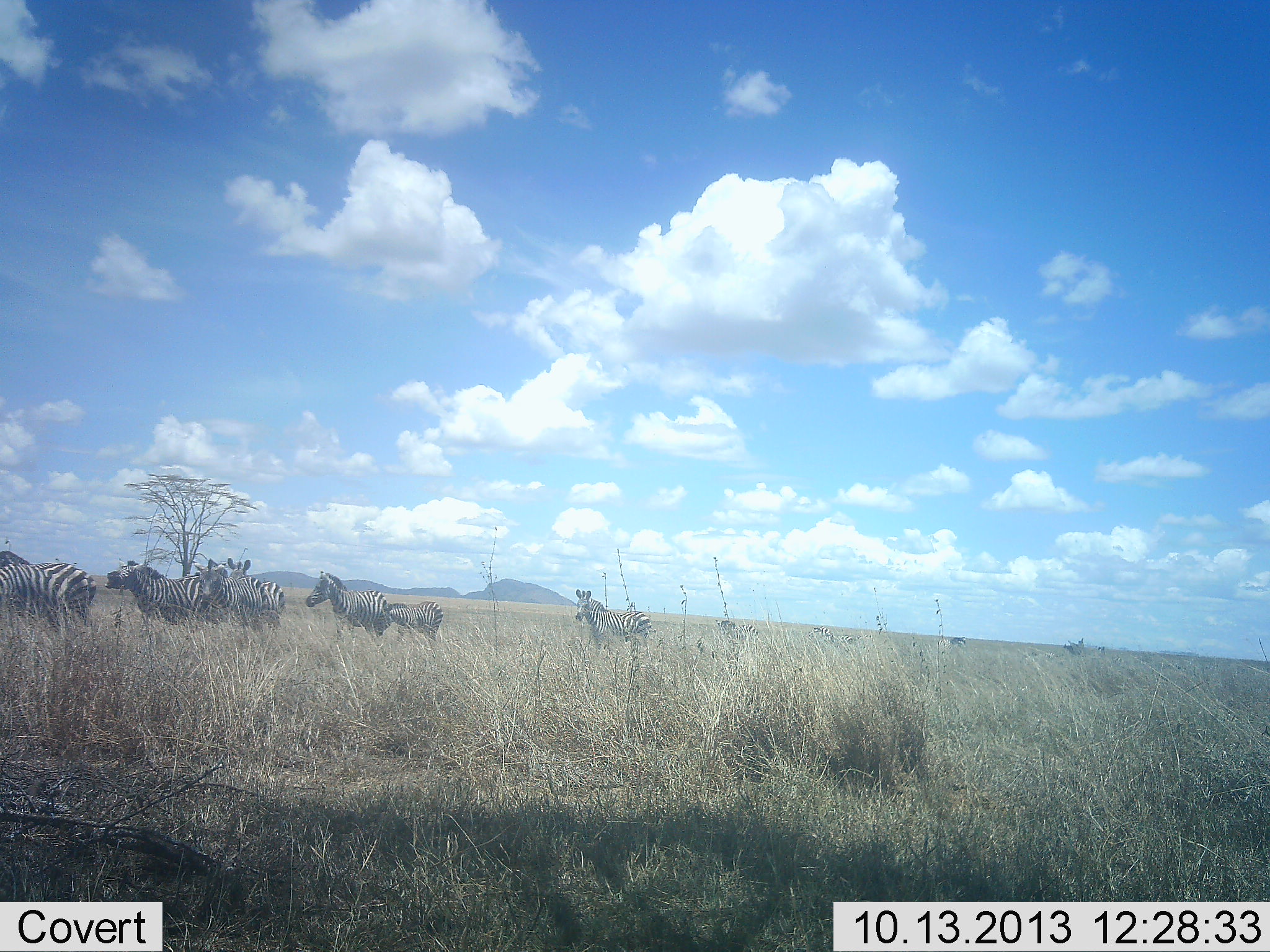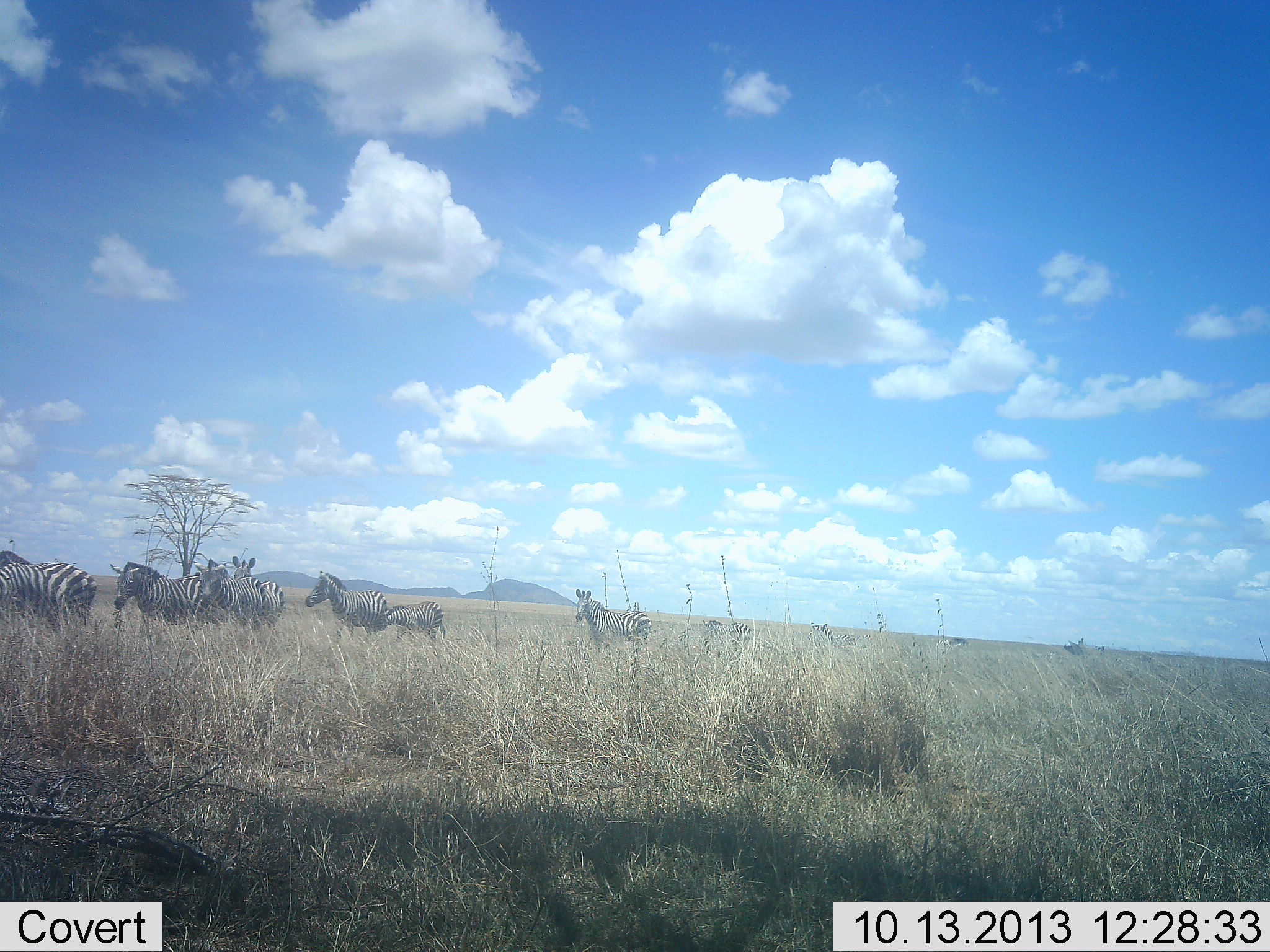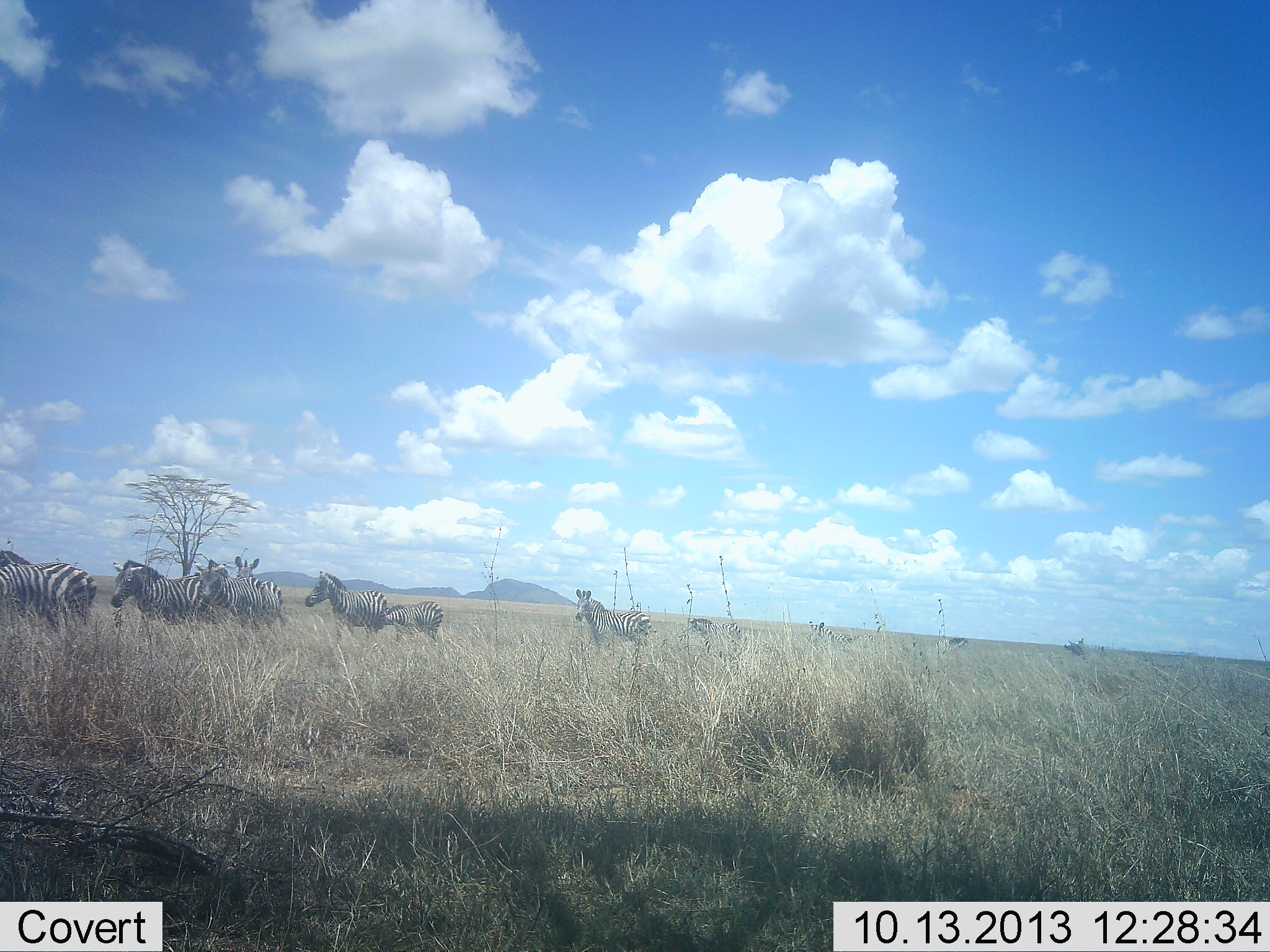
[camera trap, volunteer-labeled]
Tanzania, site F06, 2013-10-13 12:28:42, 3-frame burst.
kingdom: Animalia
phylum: Chordata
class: Mammalia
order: Perissodactyla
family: Equidae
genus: Equus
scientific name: Equus quagga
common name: plains zebra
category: zebra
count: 9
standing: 77%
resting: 13%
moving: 43%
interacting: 13%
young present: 43%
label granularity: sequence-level